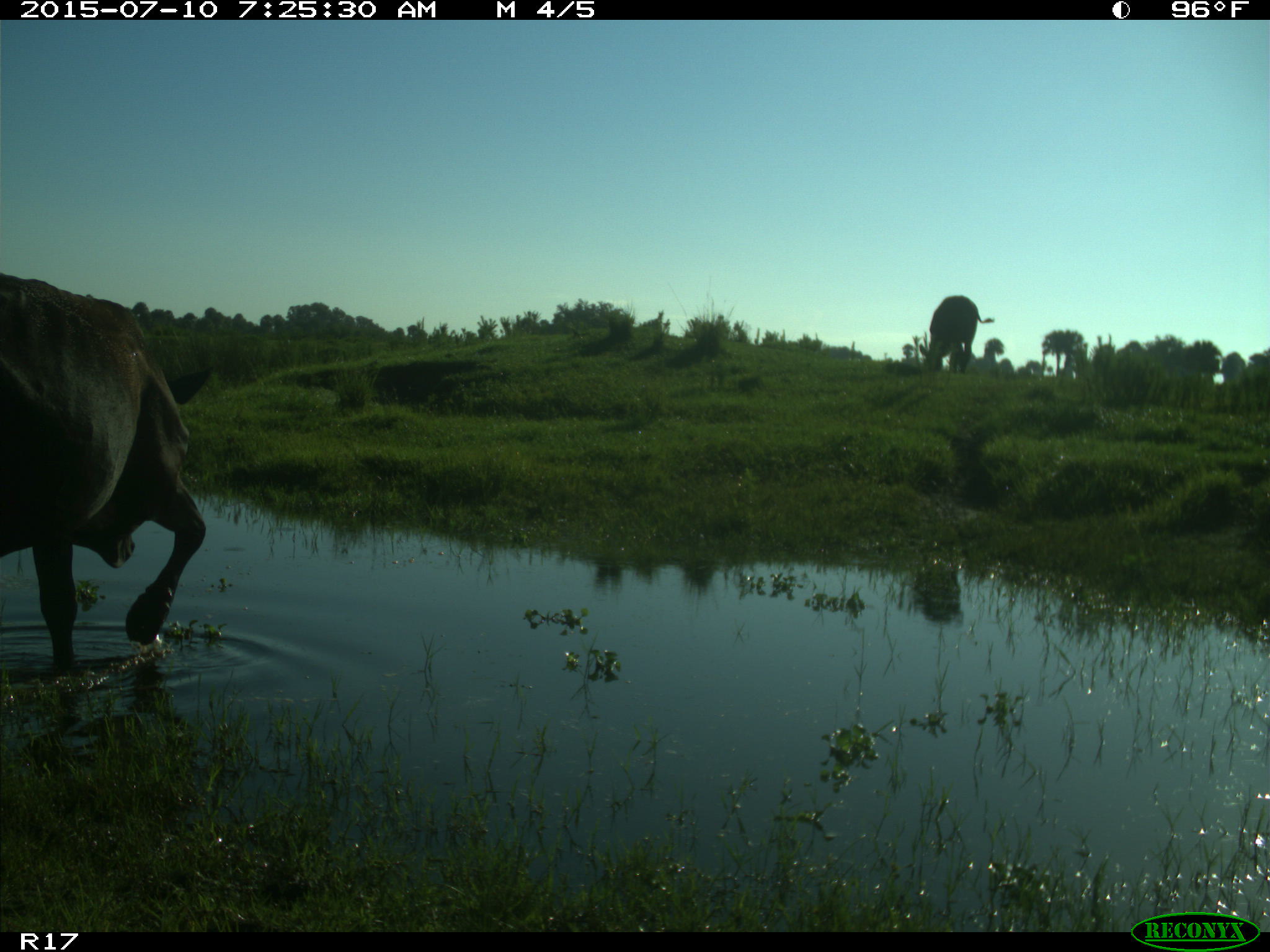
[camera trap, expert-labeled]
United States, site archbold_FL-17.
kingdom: Animalia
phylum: Chordata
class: Mammalia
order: Artiodactyla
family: Bovidae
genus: Bos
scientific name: Bos taurus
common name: domestic cow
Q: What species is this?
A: Bos taurus (domestic cow).